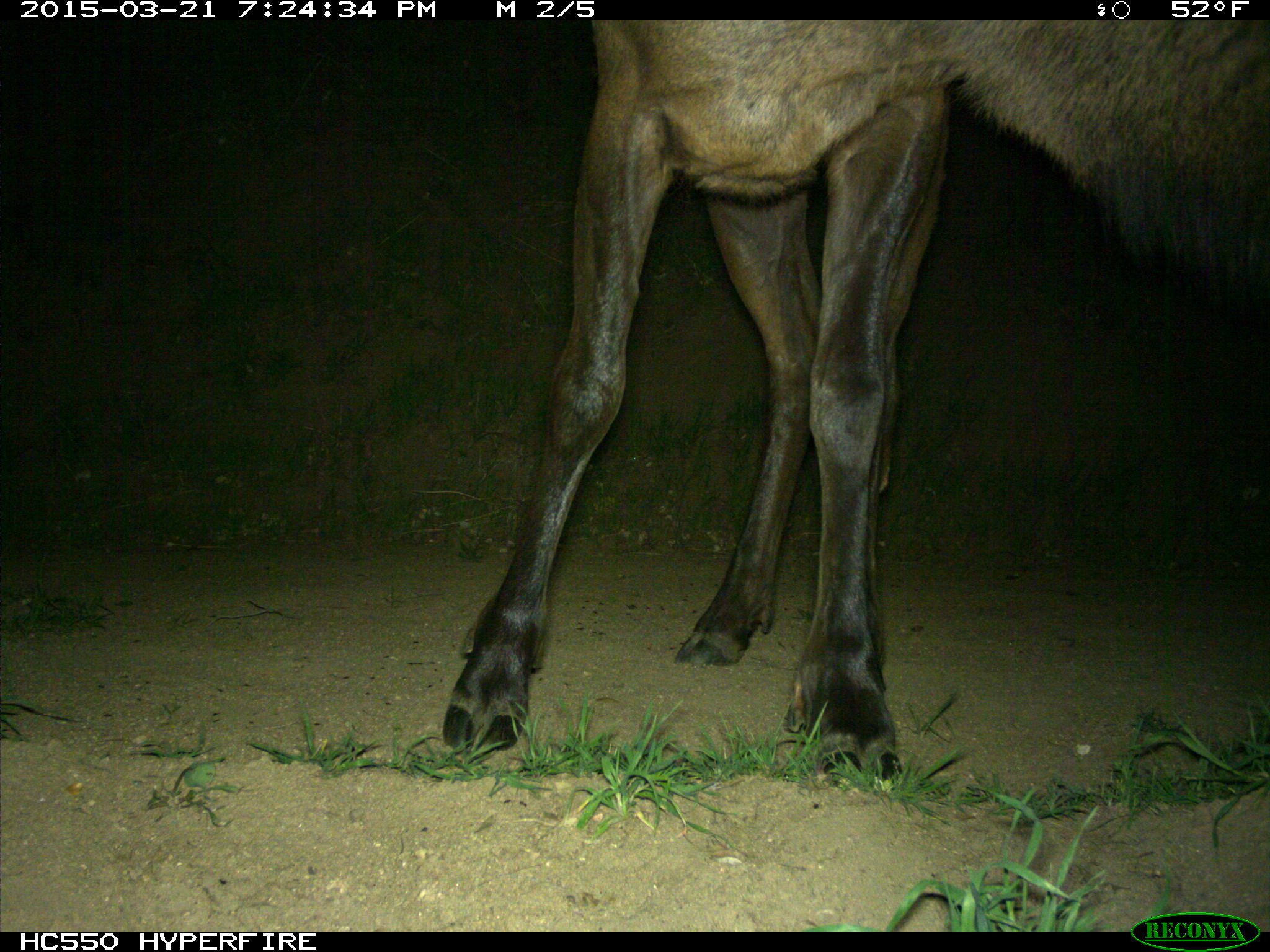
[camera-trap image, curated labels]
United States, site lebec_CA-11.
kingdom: Animalia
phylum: Chordata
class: Mammalia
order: Artiodactyla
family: Cervidae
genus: Cervus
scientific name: Cervus canadensis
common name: elk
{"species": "Cervus canadensis (elk)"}